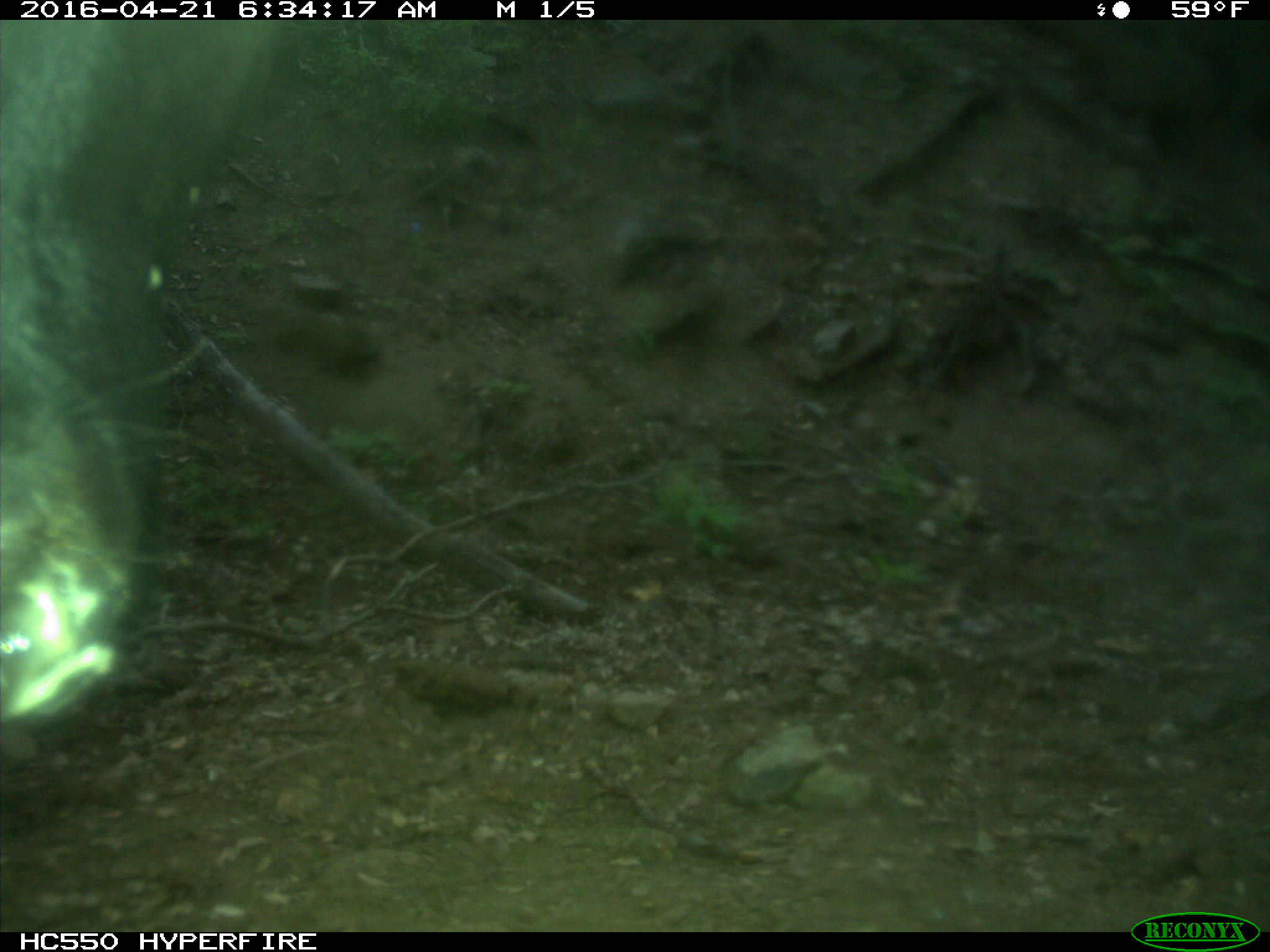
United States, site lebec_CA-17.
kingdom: Animalia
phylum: Chordata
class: Mammalia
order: Artiodactyla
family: Bovidae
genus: Bos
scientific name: Bos taurus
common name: domestic cow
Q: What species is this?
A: Bos taurus (domestic cow).